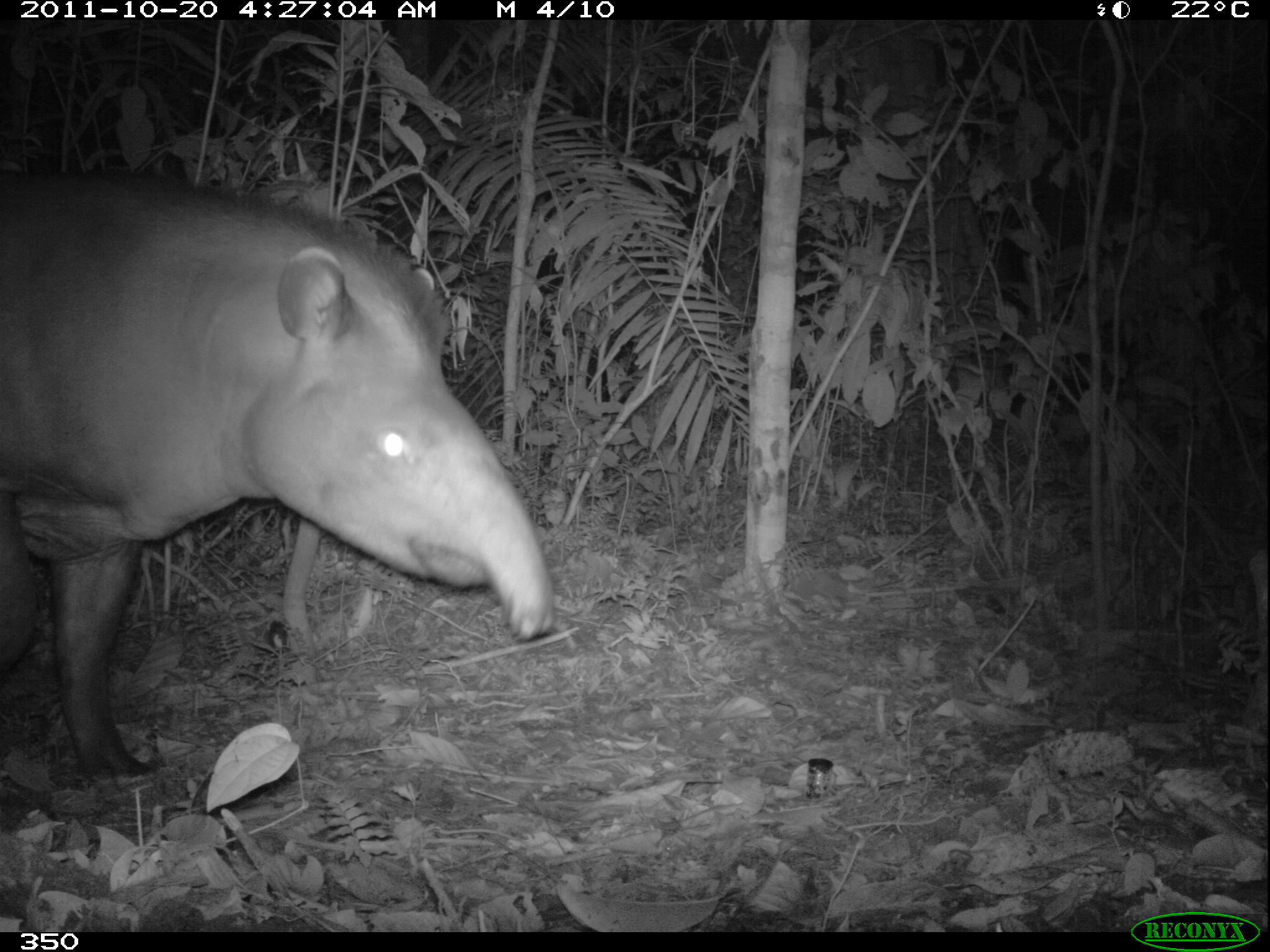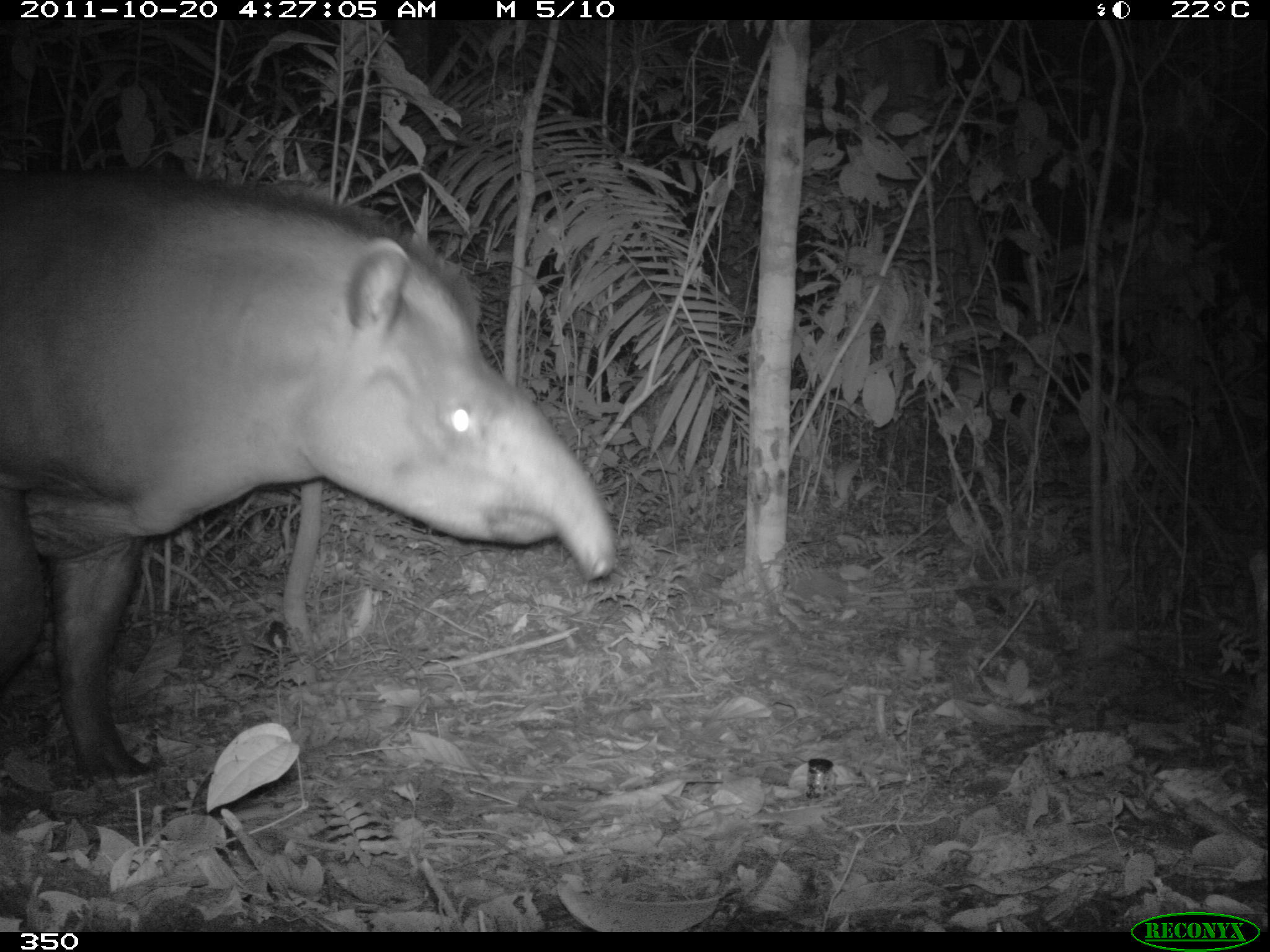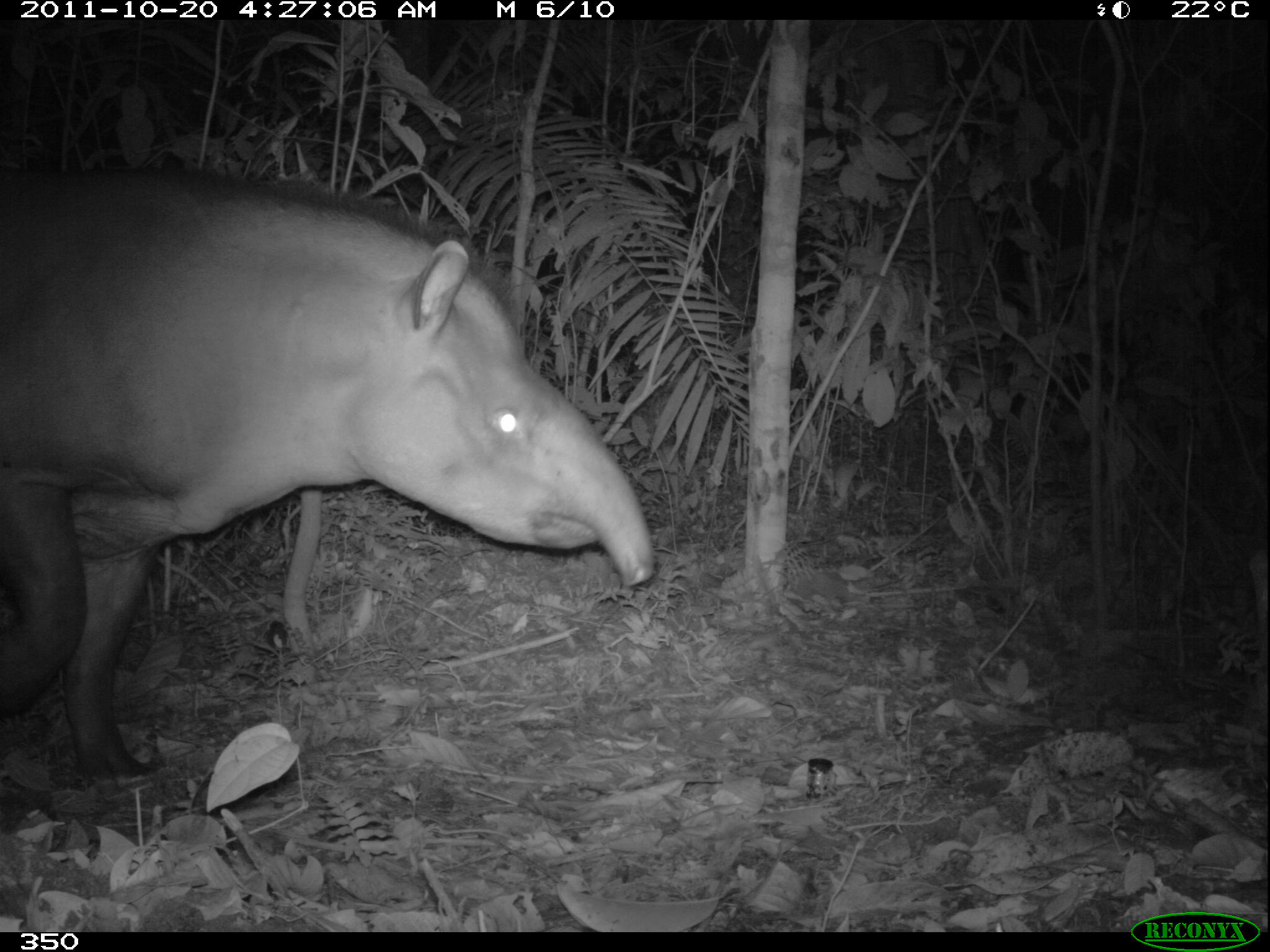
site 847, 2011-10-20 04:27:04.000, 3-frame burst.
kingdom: Animalia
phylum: Chordata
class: Mammalia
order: Perissodactyla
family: Tapiridae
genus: Tapirus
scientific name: Tapirus terrestris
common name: south american tapir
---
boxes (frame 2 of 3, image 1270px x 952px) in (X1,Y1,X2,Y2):
tapirus terrestris: (2,183,622,782)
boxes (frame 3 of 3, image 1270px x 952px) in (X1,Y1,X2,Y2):
tapirus terrestris: (1,163,657,785)